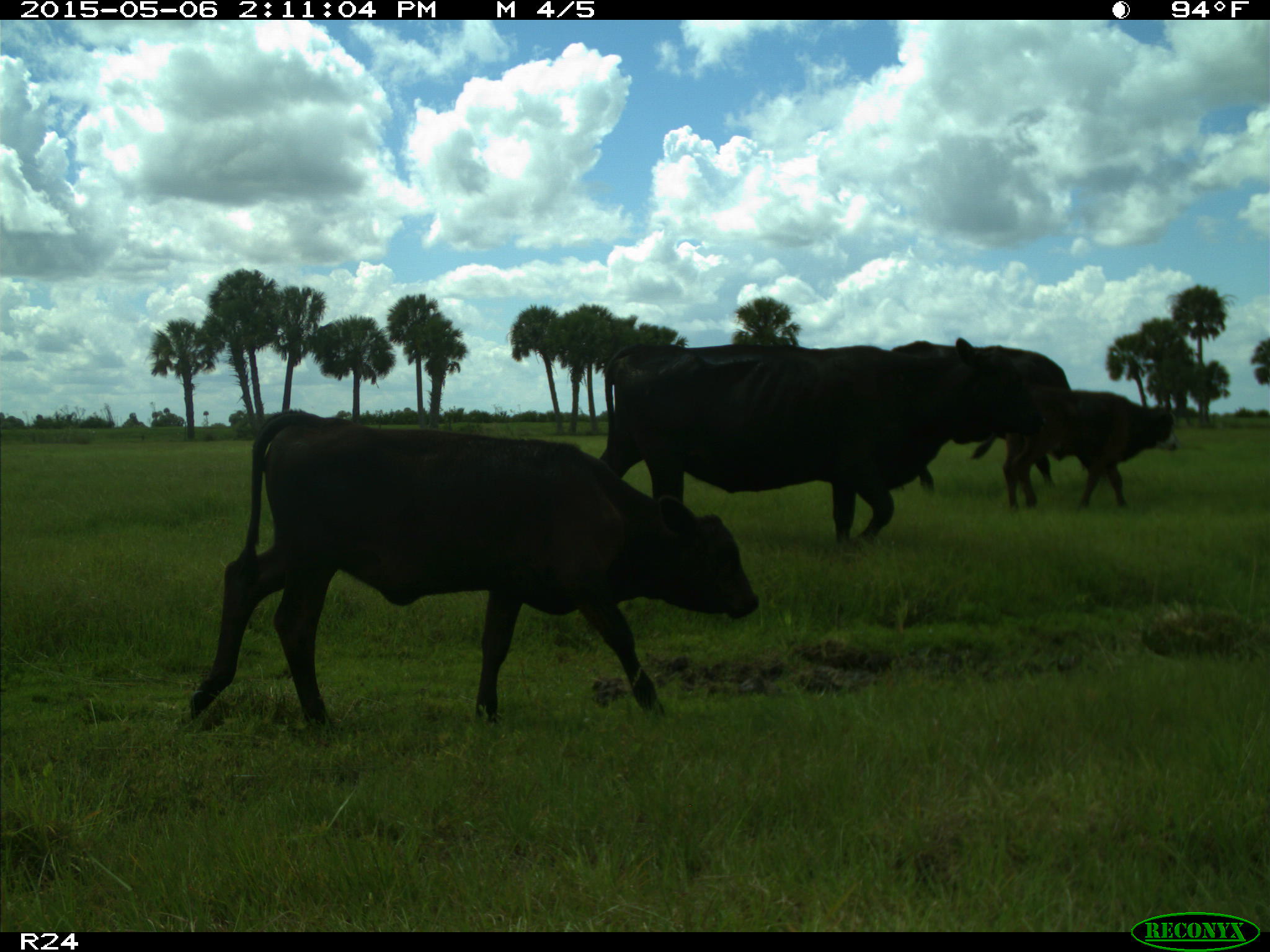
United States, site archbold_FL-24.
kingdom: Animalia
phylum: Chordata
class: Mammalia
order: Artiodactyla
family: Bovidae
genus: Bos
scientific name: Bos taurus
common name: domestic cow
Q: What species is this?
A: Bos taurus (domestic cow).